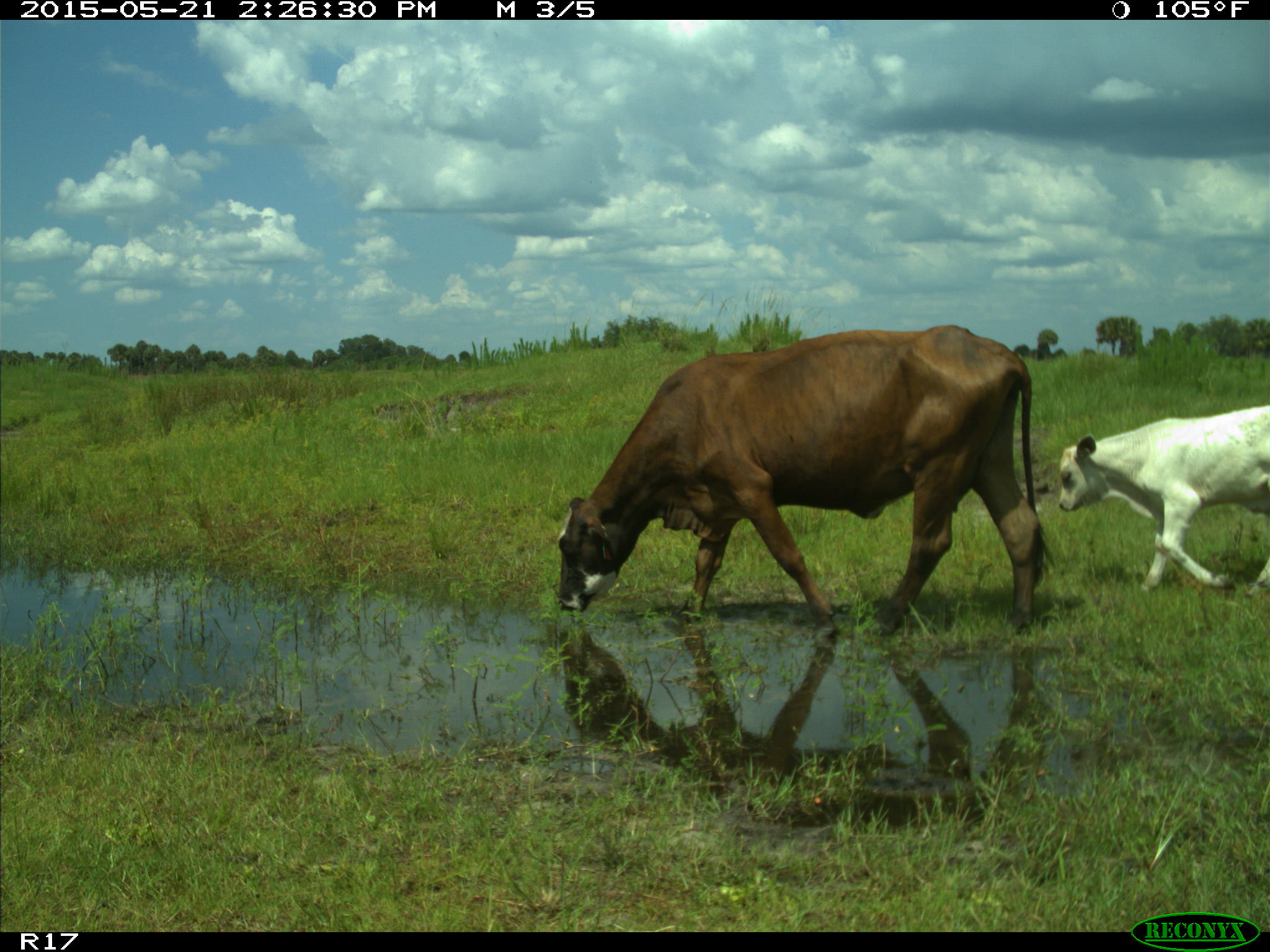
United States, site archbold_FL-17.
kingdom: Animalia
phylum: Chordata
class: Mammalia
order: Artiodactyla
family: Bovidae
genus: Bos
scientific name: Bos taurus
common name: domestic cow